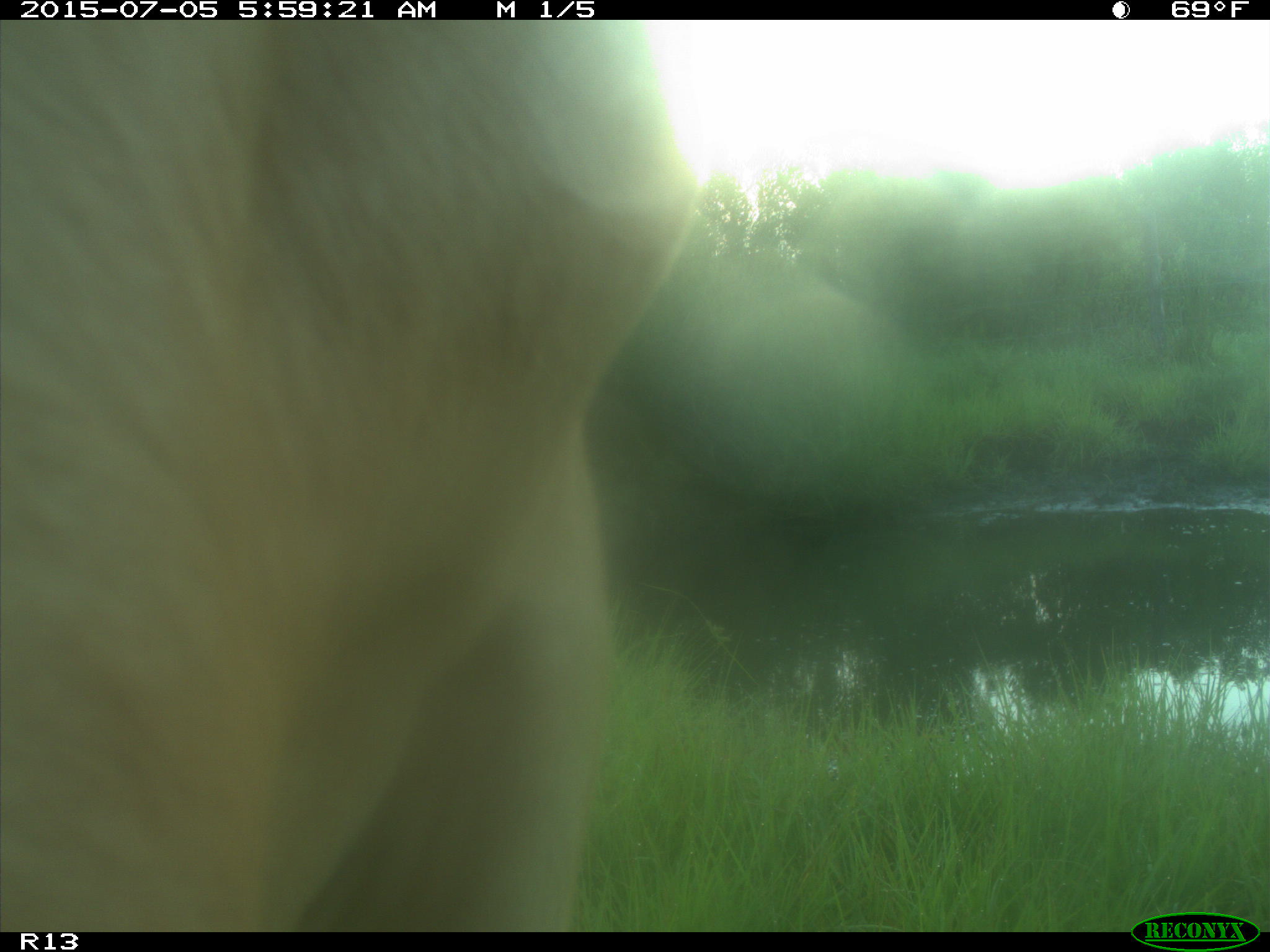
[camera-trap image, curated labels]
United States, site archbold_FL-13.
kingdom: Animalia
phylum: Chordata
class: Mammalia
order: Artiodactyla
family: Bovidae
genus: Bos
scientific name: Bos taurus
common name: domestic cow